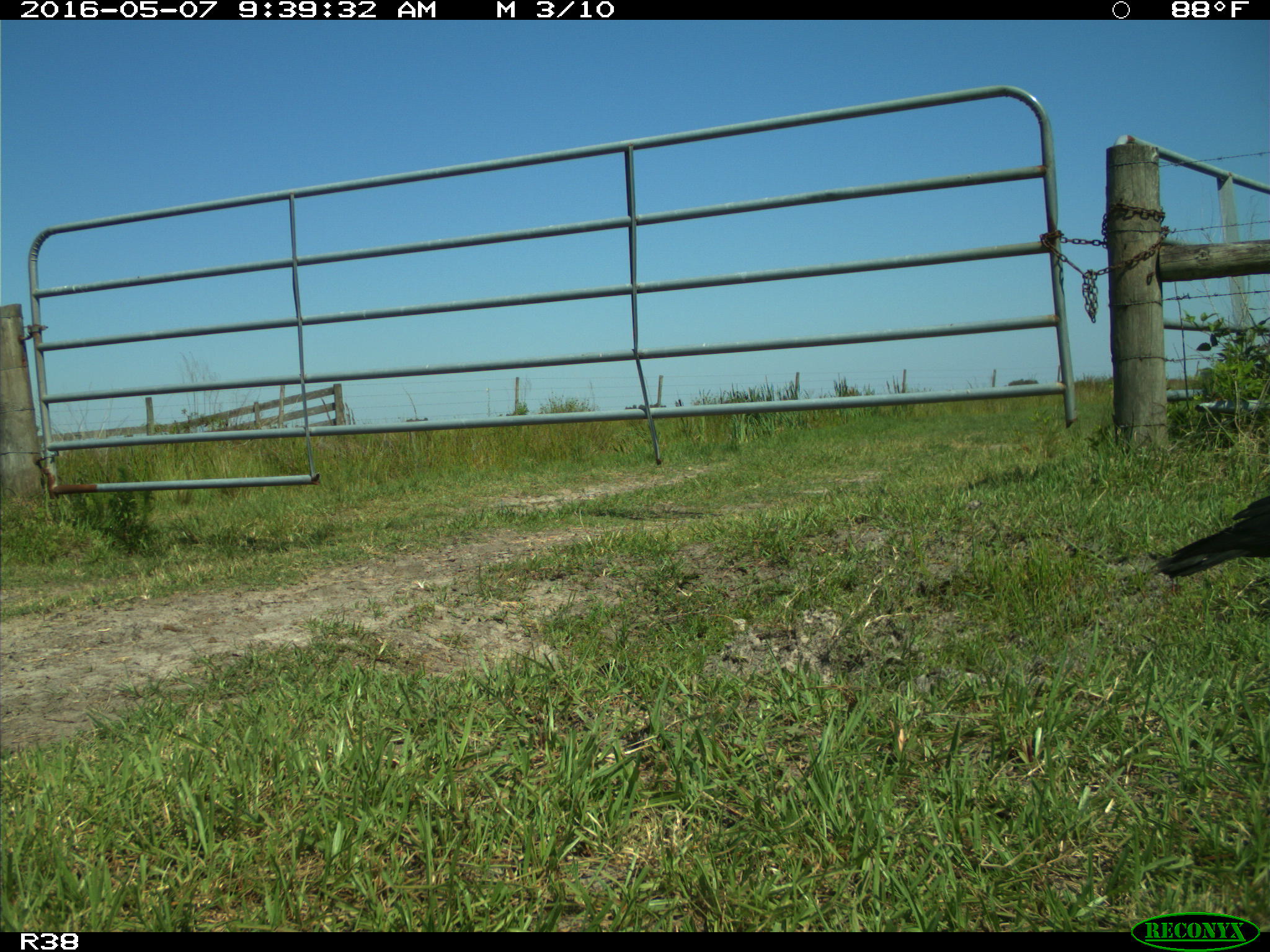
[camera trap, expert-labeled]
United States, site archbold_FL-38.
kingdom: Animalia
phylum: Chordata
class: Aves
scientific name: Aves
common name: birds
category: unidentified bird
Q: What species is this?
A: Unidentified bird (birds) (Aves).